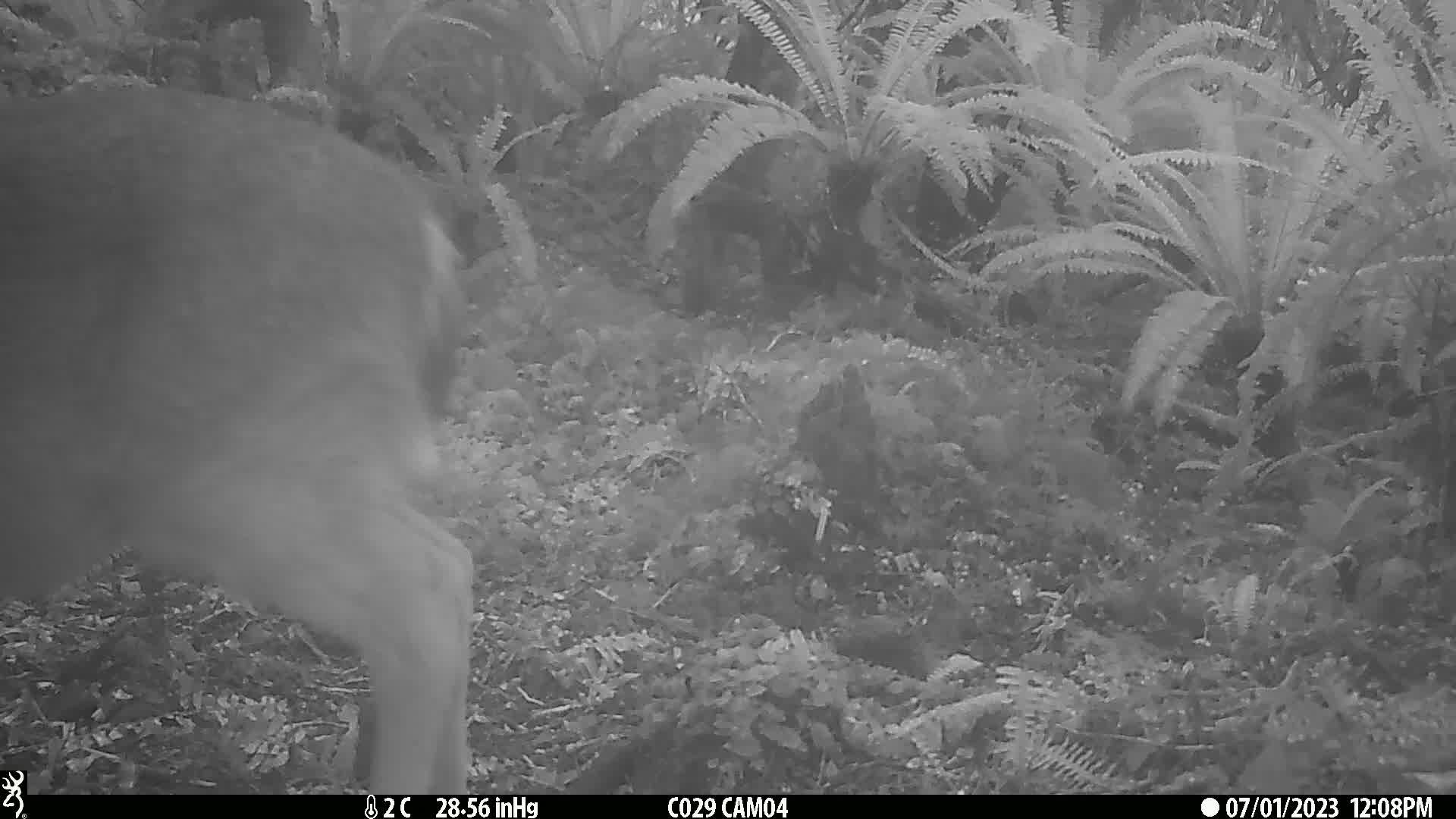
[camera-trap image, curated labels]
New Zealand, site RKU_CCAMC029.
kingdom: Animalia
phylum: Chordata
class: Mammalia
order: Artiodactyla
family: Cervidae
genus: Odocoileus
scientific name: Odocoileus virginianus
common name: white-tailed deer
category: white tailed deer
White tailed deer (white-tailed deer) (Odocoileus virginianus).